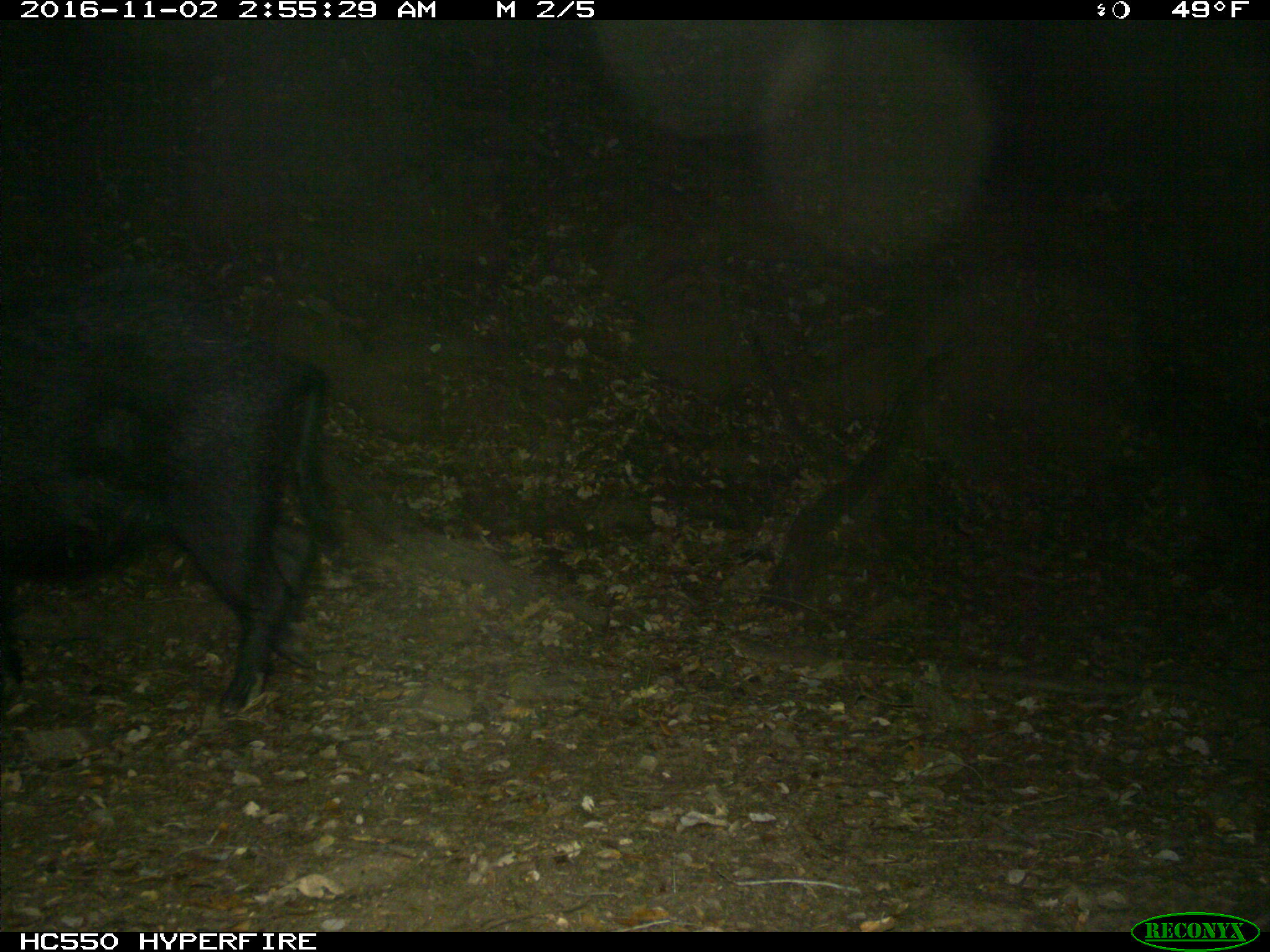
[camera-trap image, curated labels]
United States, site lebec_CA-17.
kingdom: Animalia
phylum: Chordata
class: Mammalia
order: Artiodactyla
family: Suidae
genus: Sus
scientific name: Sus scrofa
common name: wild boar